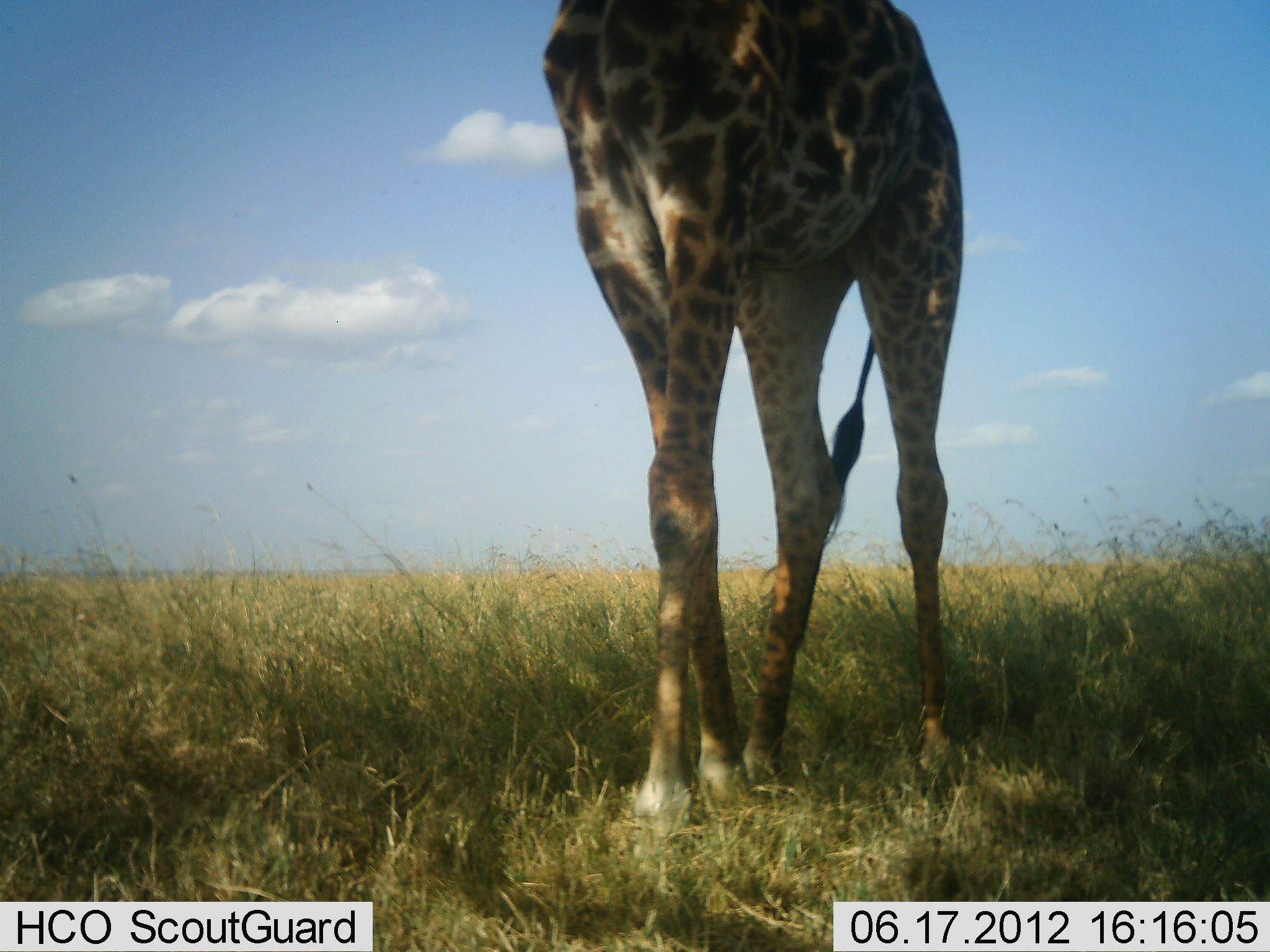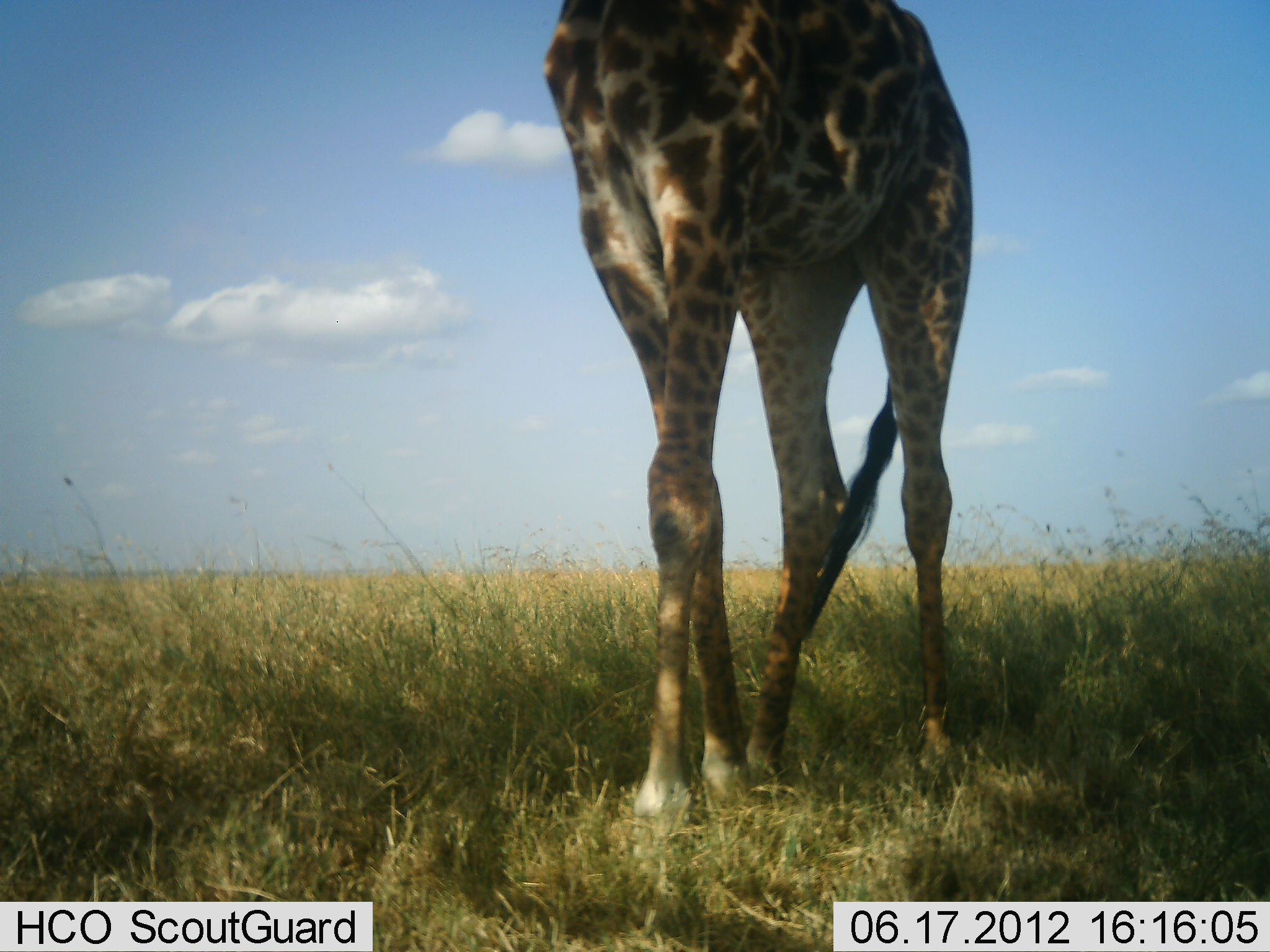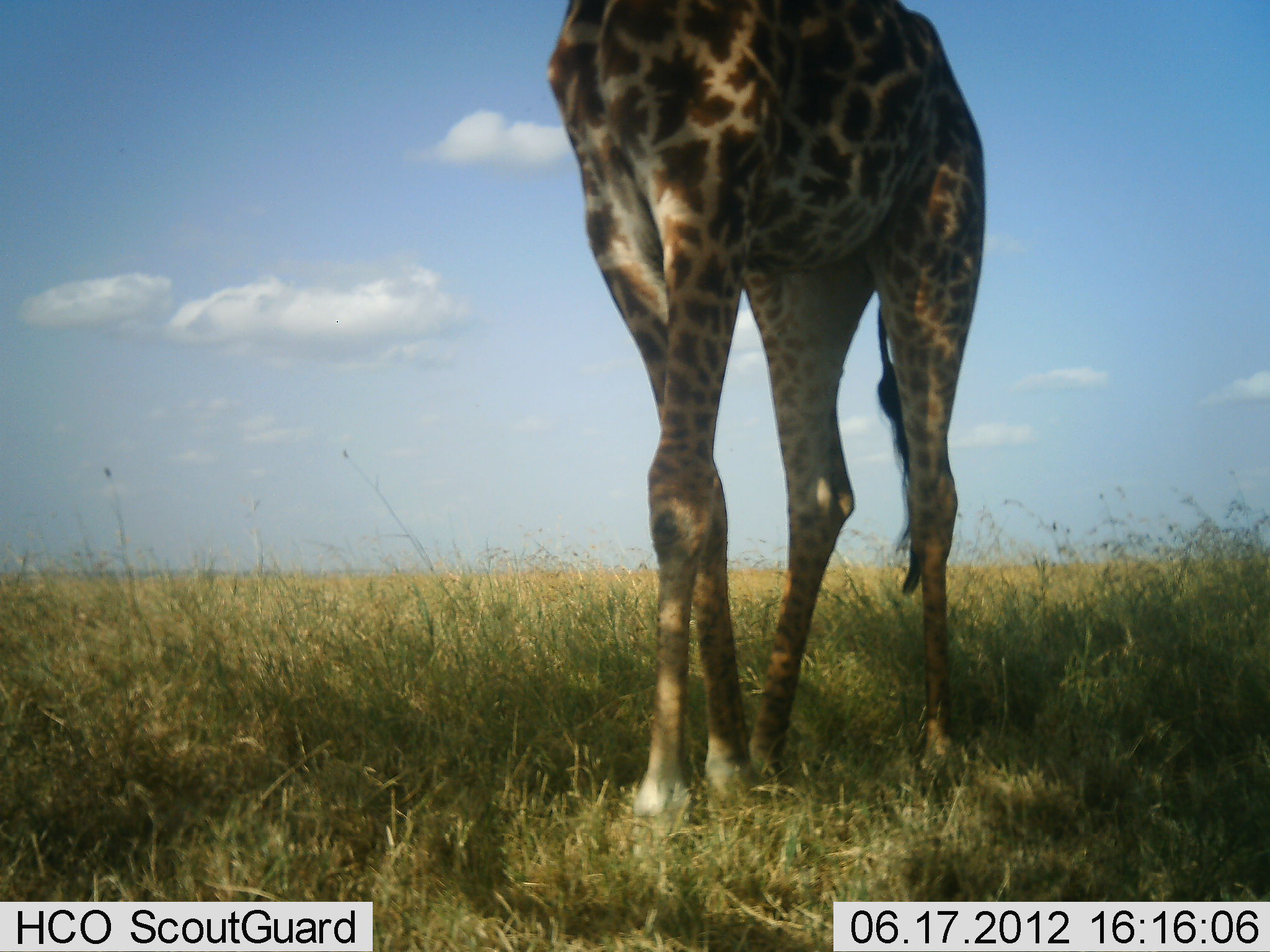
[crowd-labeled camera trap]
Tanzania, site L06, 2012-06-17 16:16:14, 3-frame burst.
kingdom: Animalia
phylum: Chordata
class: Mammalia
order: Artiodactyla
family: Giraffidae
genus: Giraffa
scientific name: Giraffa camelopardalis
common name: giraffe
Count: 1.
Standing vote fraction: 80%.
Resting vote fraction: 0%.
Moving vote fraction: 20%.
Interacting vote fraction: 0%.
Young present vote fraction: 0%.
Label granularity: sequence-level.